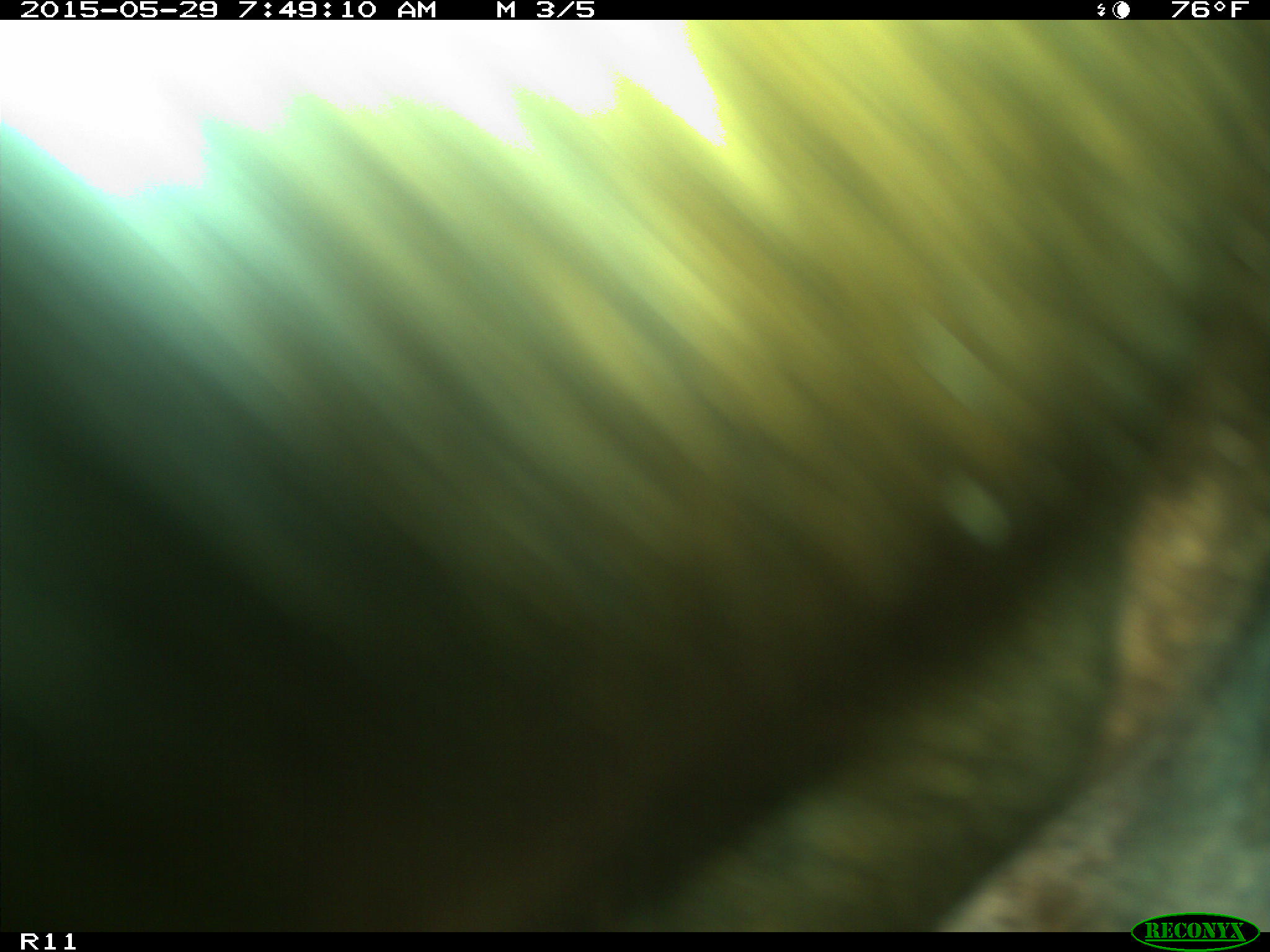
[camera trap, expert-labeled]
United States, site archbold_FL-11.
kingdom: Animalia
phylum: Chordata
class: Mammalia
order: Artiodactyla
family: Bovidae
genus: Bos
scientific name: Bos taurus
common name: domestic cow